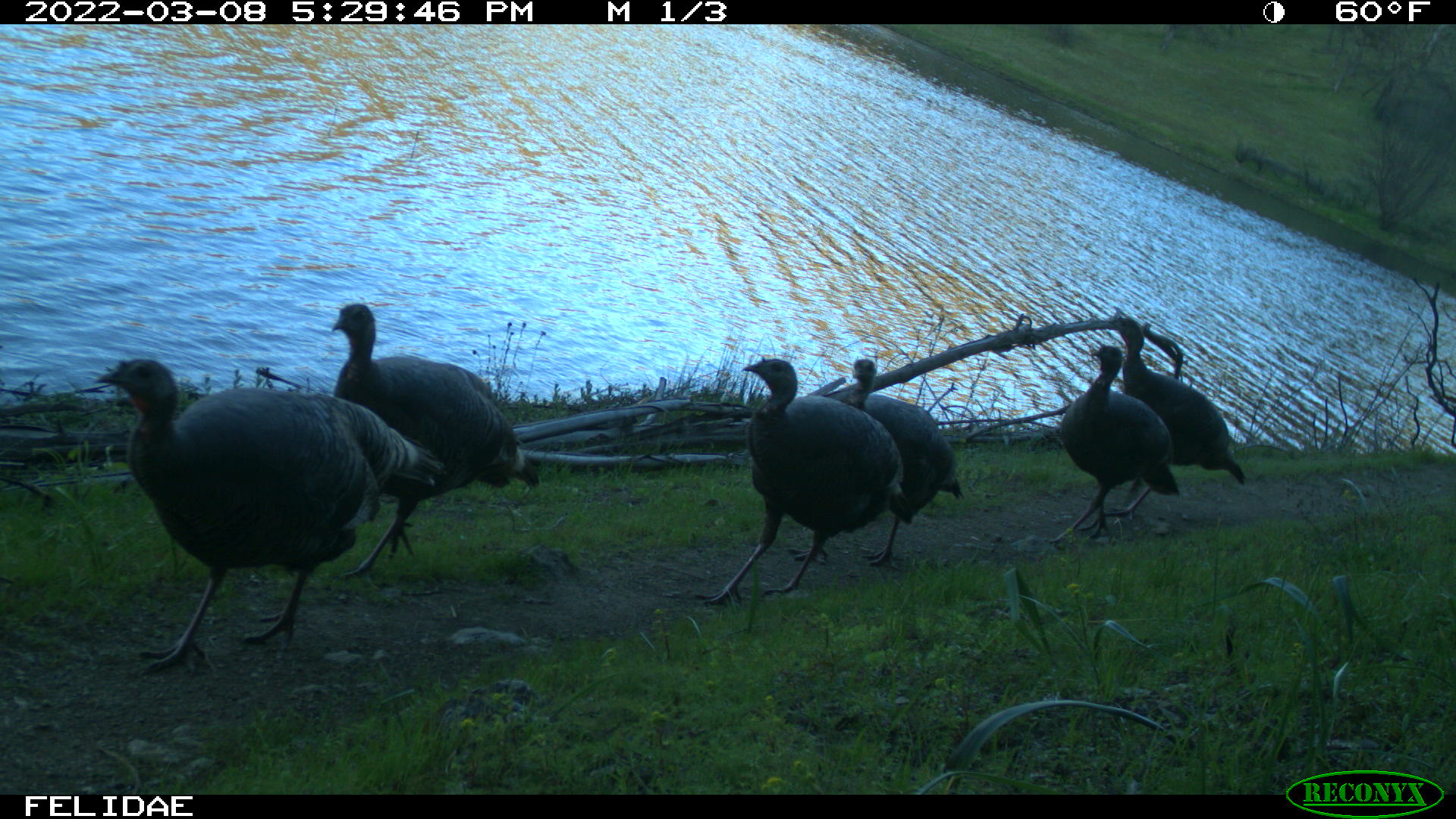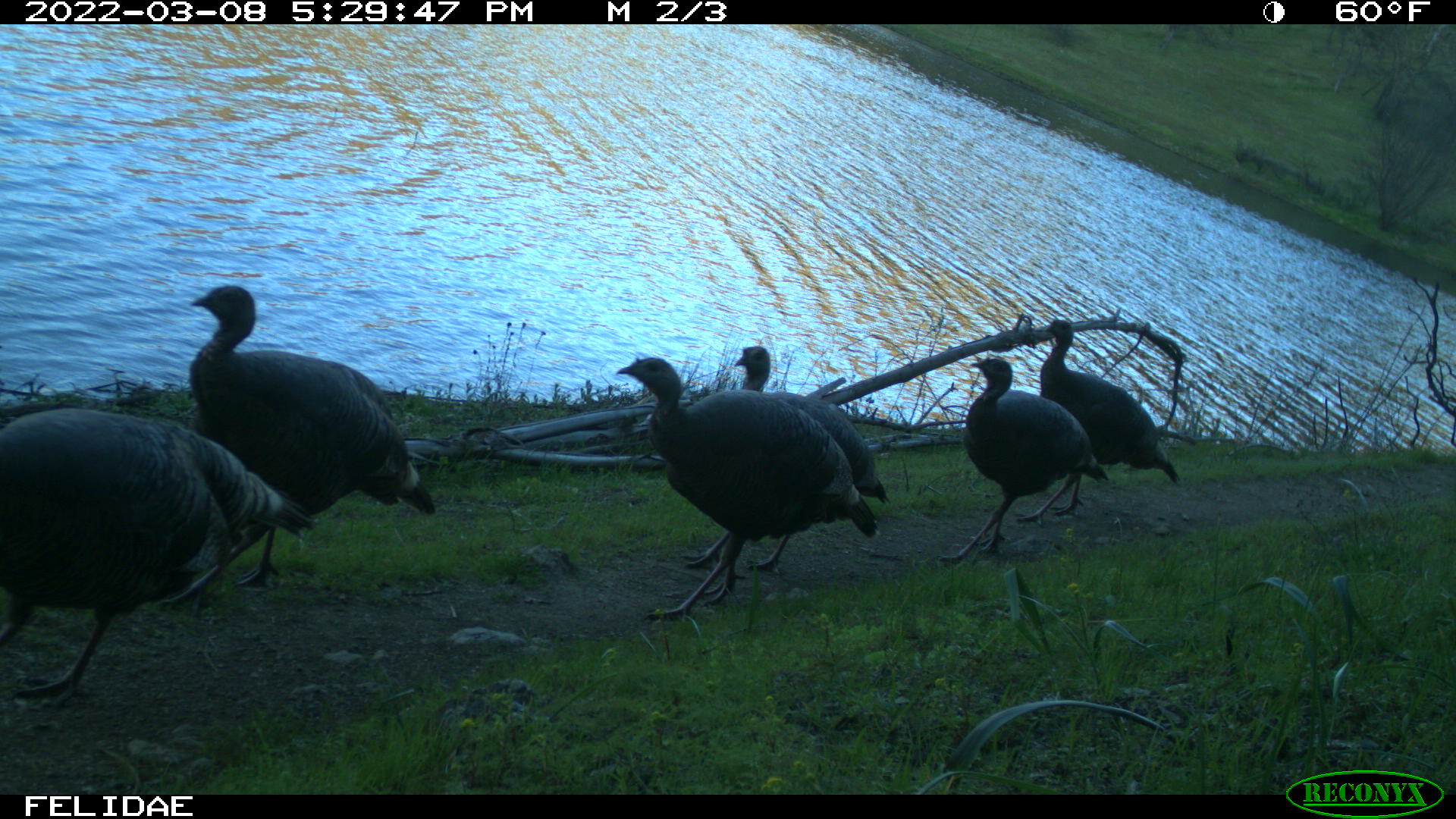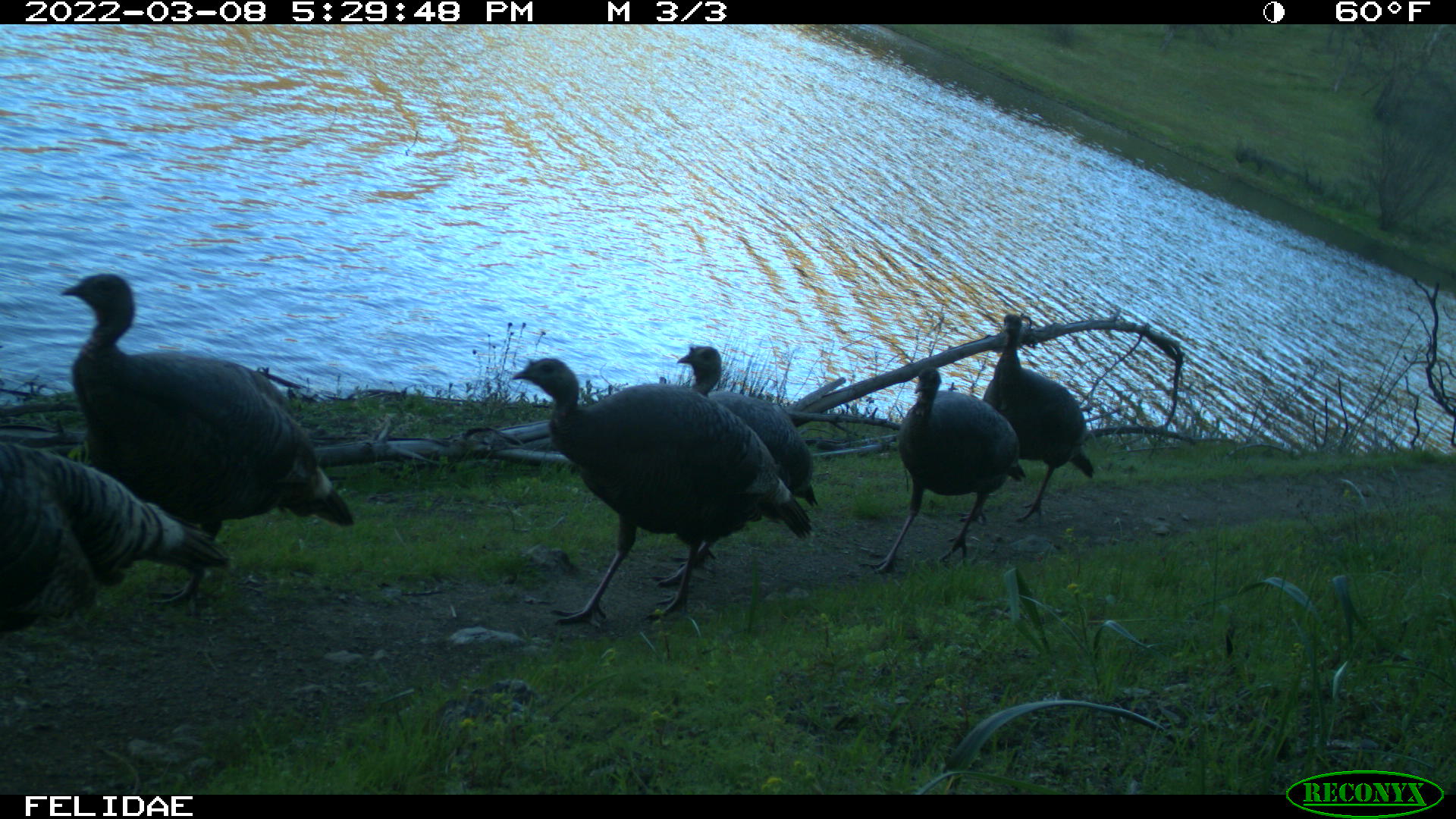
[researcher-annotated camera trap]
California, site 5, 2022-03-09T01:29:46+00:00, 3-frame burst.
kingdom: Animalia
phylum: Chordata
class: Aves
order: Galliformes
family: Phasianidae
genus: Meleagris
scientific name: Meleagris gallopavo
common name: turkey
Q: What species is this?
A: Turkey (Meleagris gallopavo).